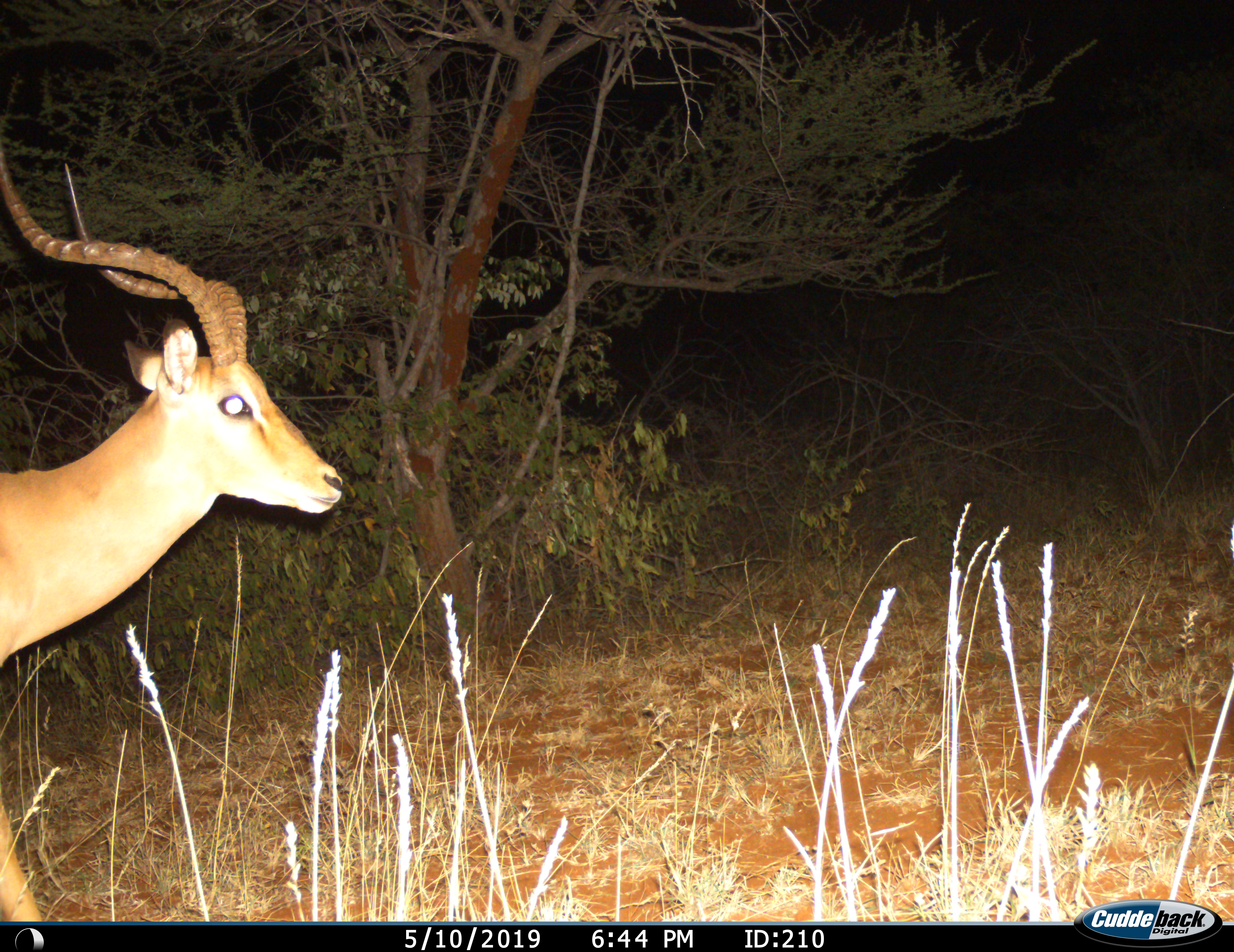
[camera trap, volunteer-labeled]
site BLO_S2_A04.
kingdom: Animalia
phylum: Chordata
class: Mammalia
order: Artiodactyla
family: Bovidae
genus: Aepyceros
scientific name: Aepyceros melampus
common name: impala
Impala (Aepyceros melampus), count 1. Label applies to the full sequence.